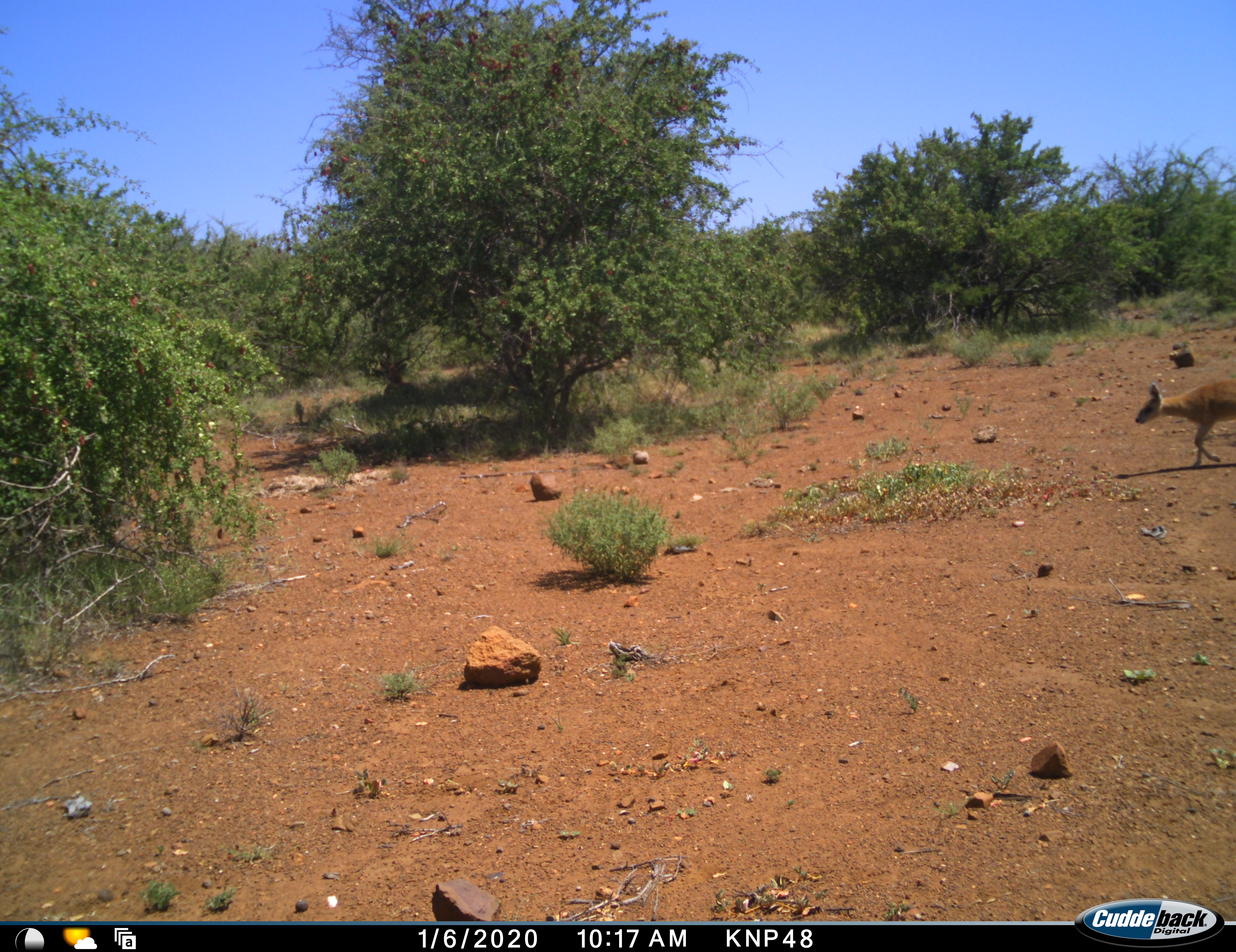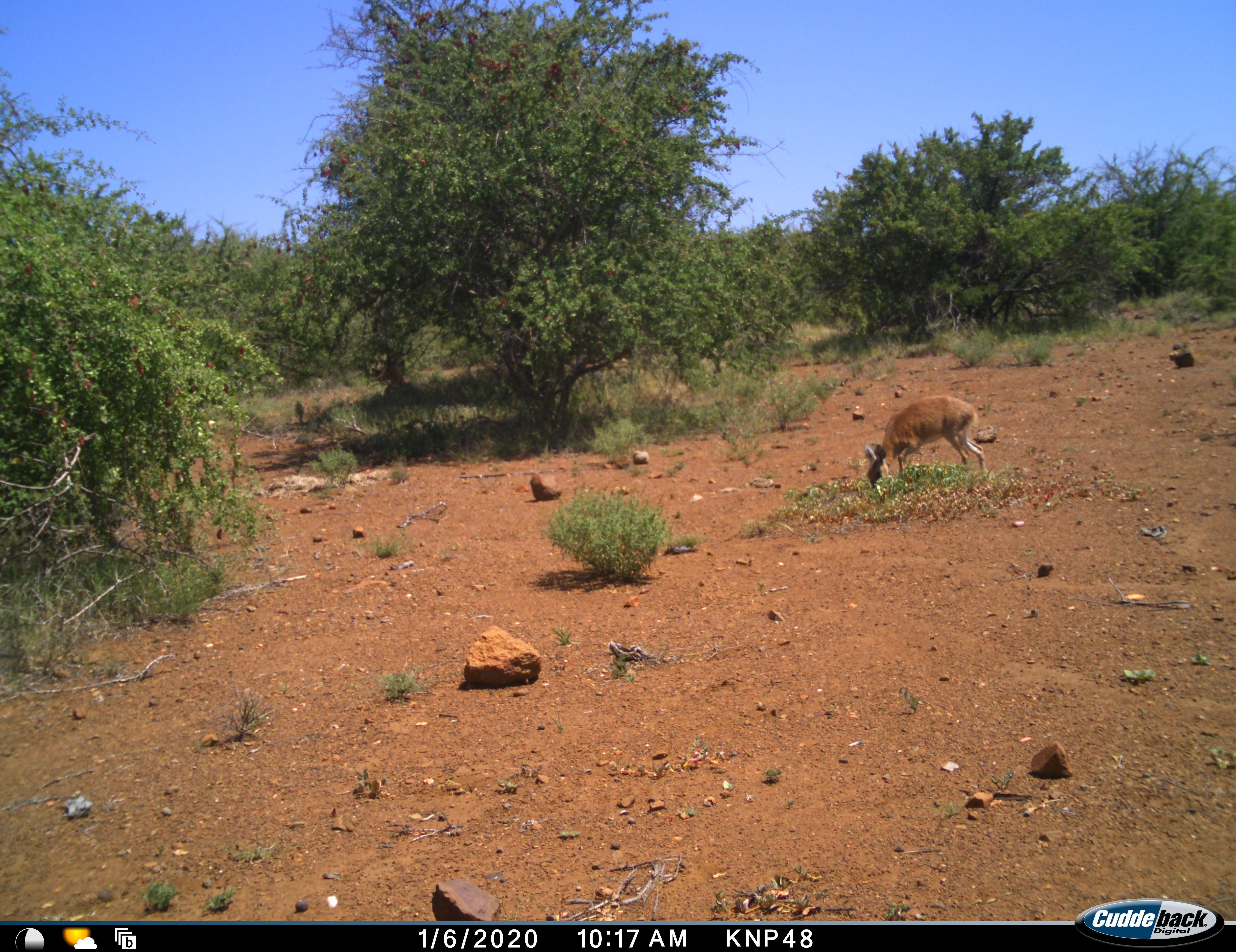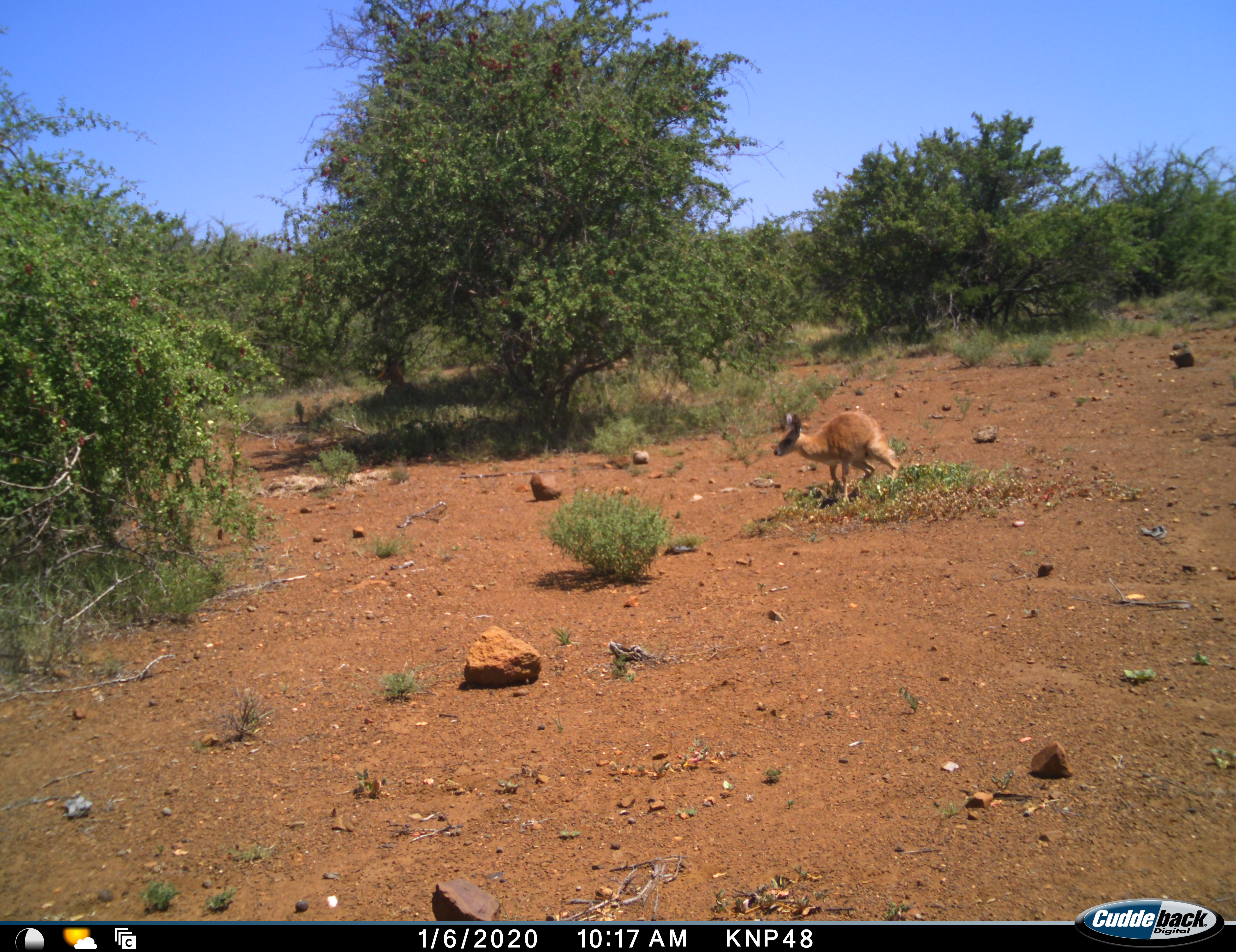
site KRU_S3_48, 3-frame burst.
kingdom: Animalia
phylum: Chordata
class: Mammalia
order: Artiodactyla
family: Bovidae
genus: Raphicerus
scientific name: Raphicerus campestris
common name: steenbok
Steenbok (Raphicerus campestris), count 1. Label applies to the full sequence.